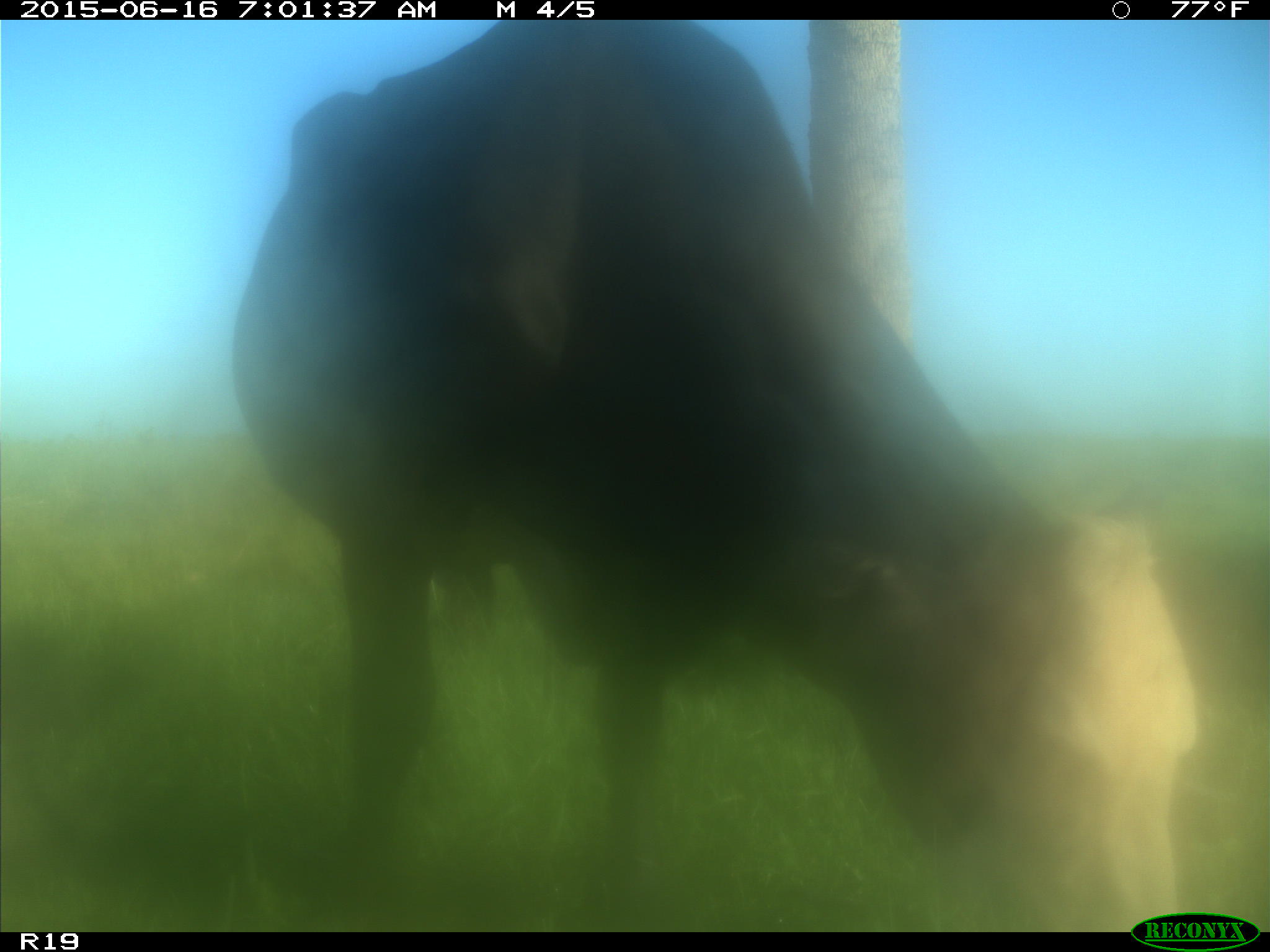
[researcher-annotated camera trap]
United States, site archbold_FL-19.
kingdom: Animalia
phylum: Chordata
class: Mammalia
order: Artiodactyla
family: Bovidae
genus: Bos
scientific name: Bos taurus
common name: domestic cow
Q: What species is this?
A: Bos taurus (domestic cow).